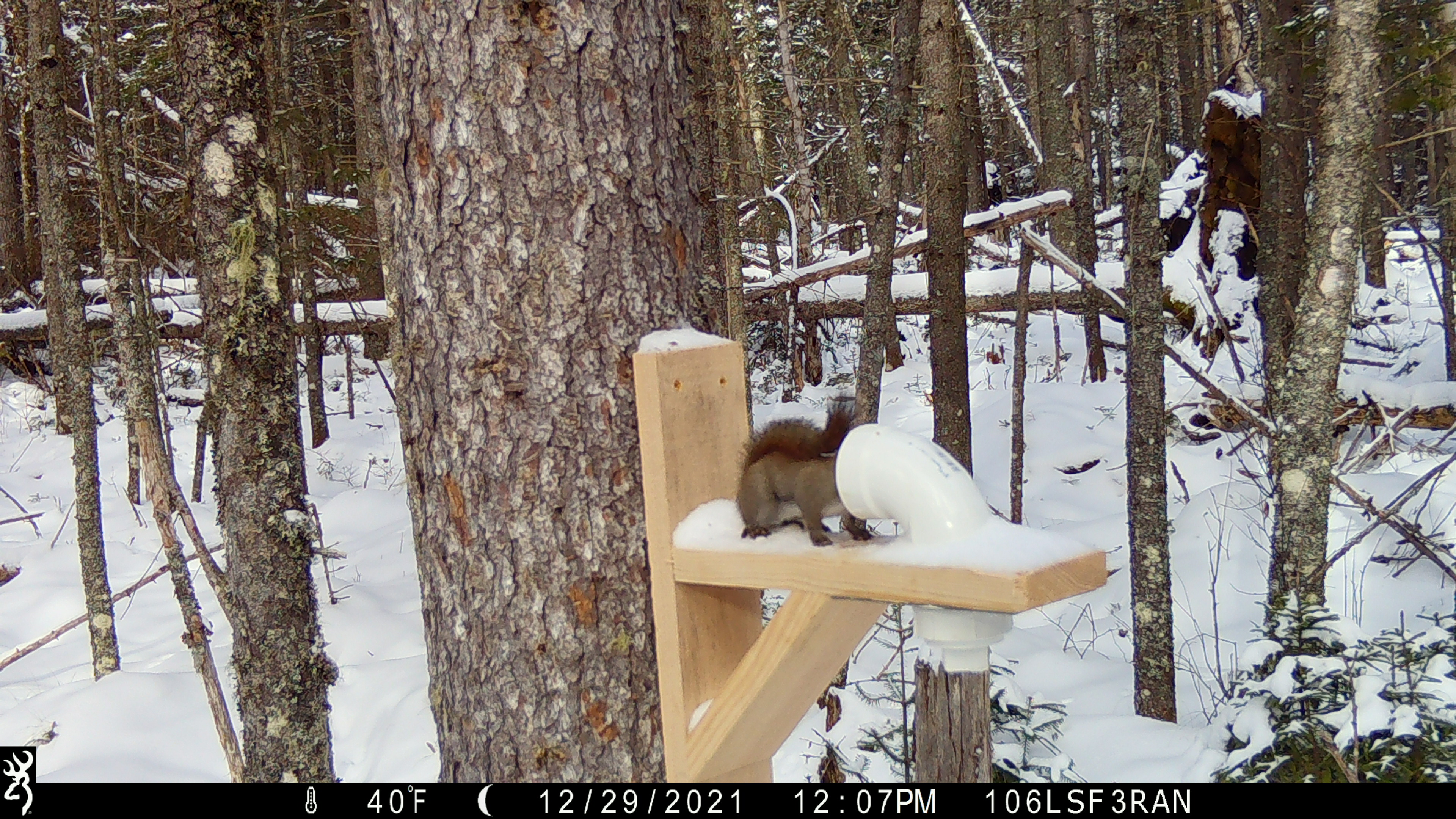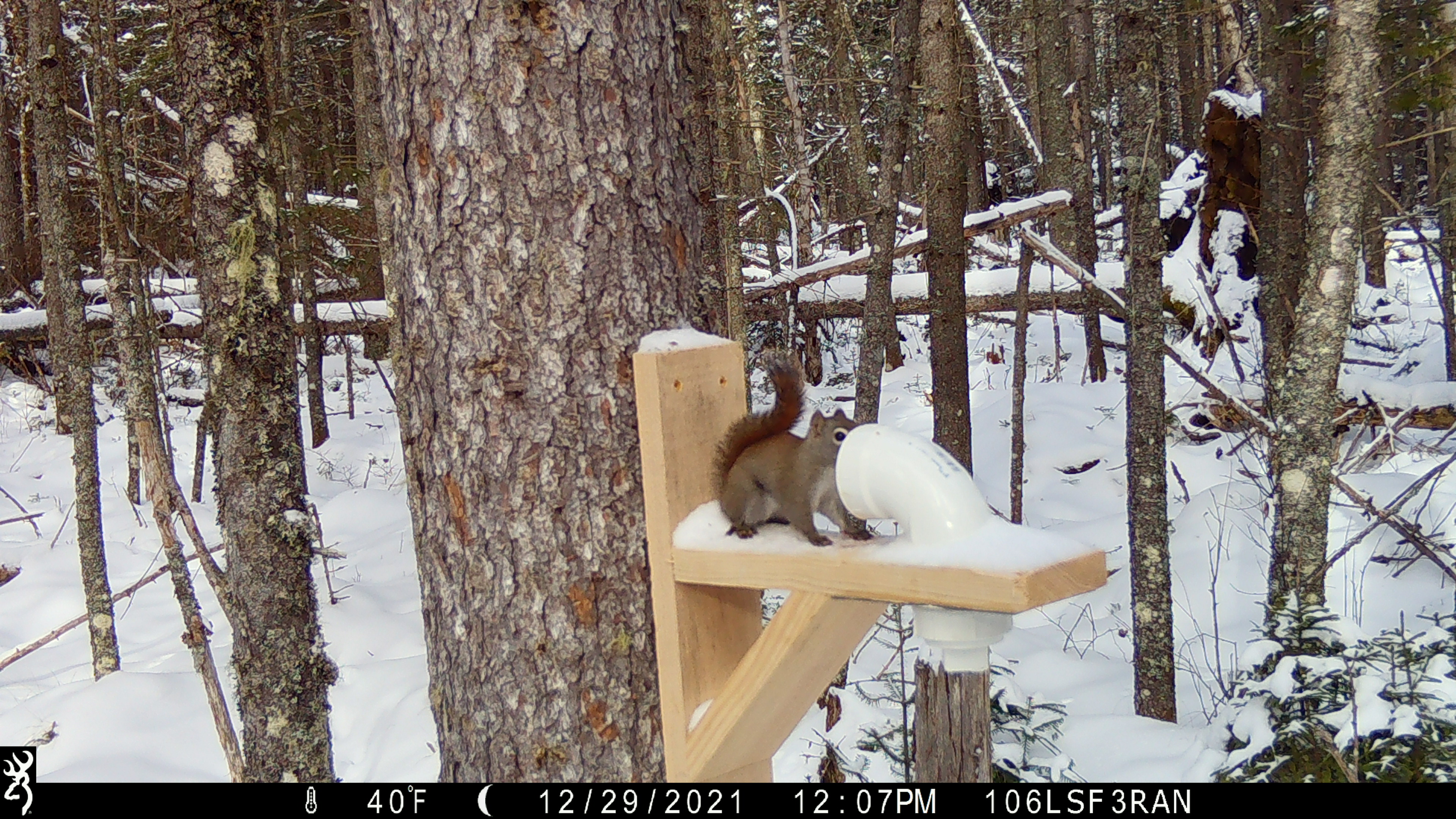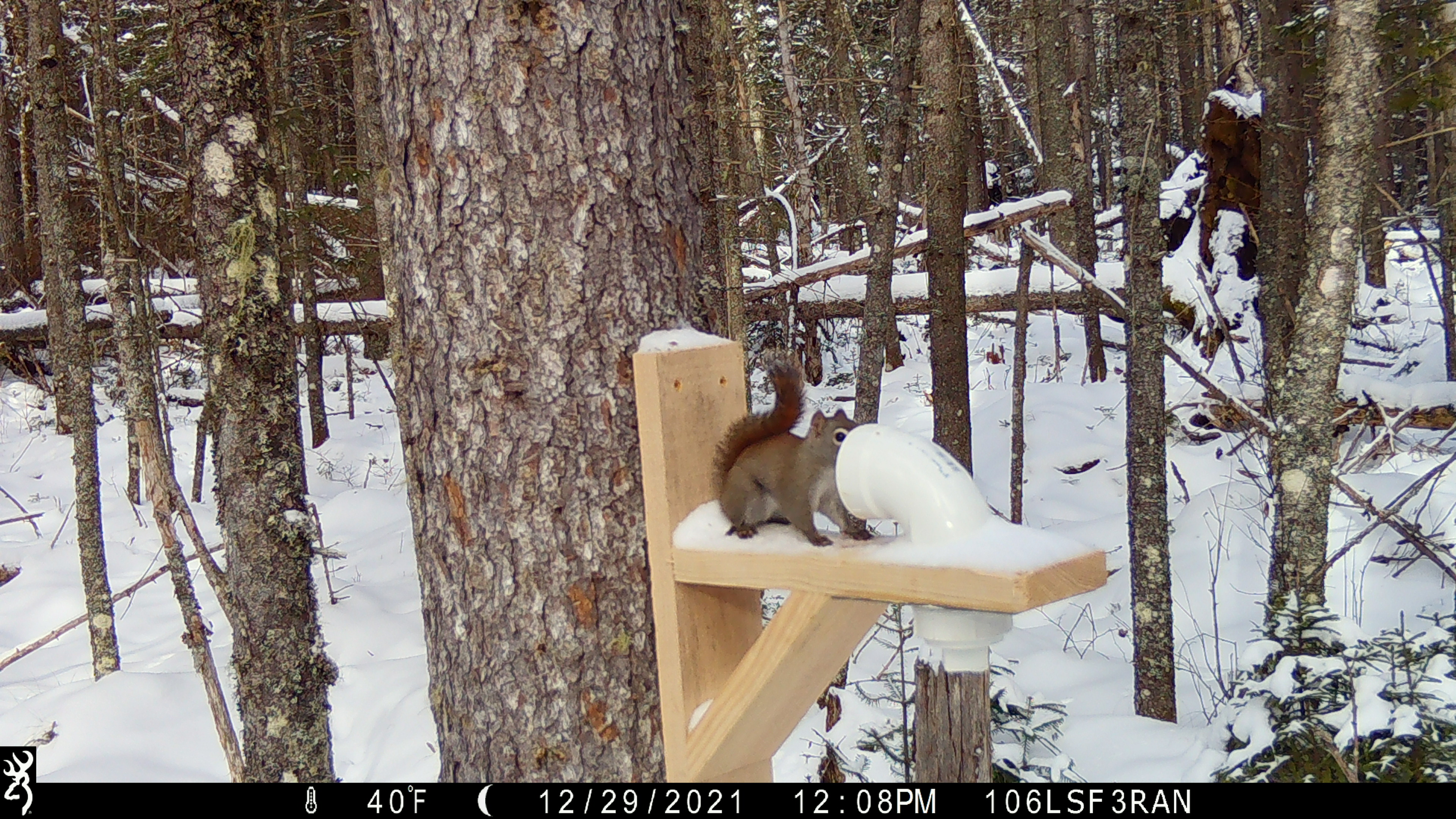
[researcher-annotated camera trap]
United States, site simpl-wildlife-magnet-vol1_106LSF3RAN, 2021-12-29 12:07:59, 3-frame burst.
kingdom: Animalia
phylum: Chordata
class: Mammalia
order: Rodentia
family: Sciuridae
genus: Tamiasciurus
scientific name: Tamiasciurus hudsonicus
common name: red squirrel